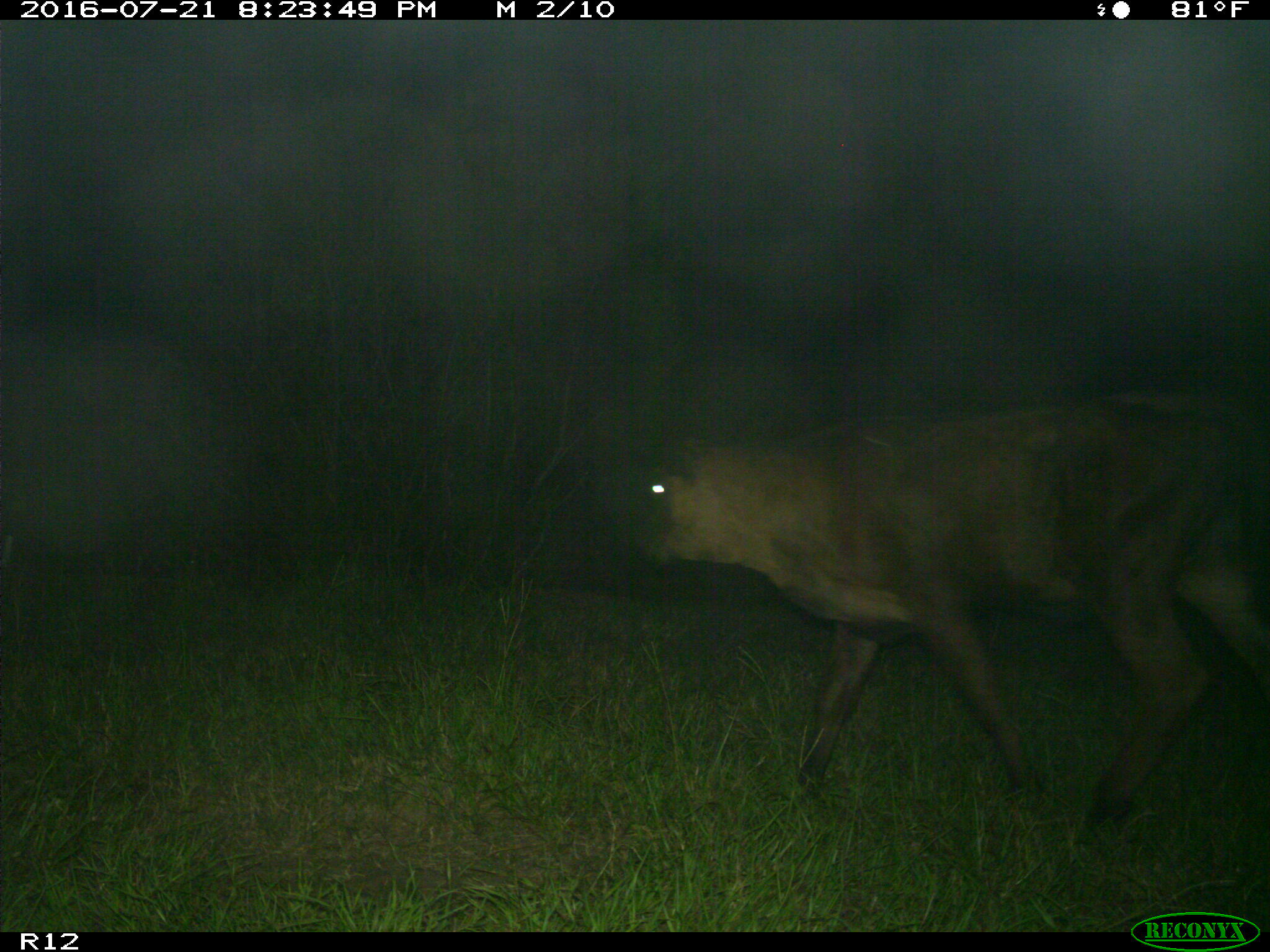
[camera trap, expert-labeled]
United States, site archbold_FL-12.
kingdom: Animalia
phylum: Chordata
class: Mammalia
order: Artiodactyla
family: Bovidae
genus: Bos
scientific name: Bos taurus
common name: domestic cow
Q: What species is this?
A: Bos taurus (domestic cow).